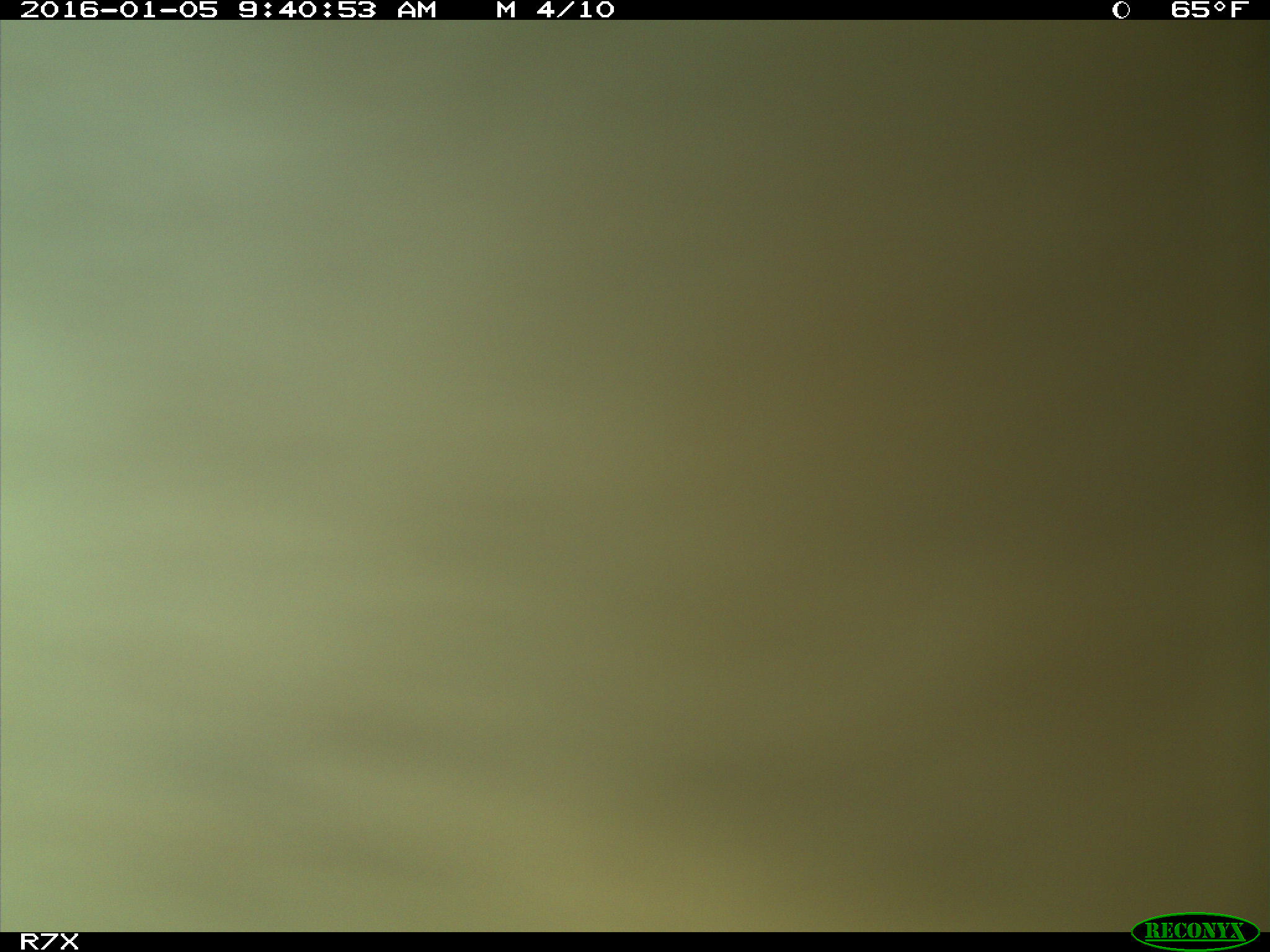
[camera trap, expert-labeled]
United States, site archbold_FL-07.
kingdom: Animalia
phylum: Chordata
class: Mammalia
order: Artiodactyla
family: Bovidae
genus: Bos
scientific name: Bos taurus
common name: domestic cow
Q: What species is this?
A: Bos taurus (domestic cow).